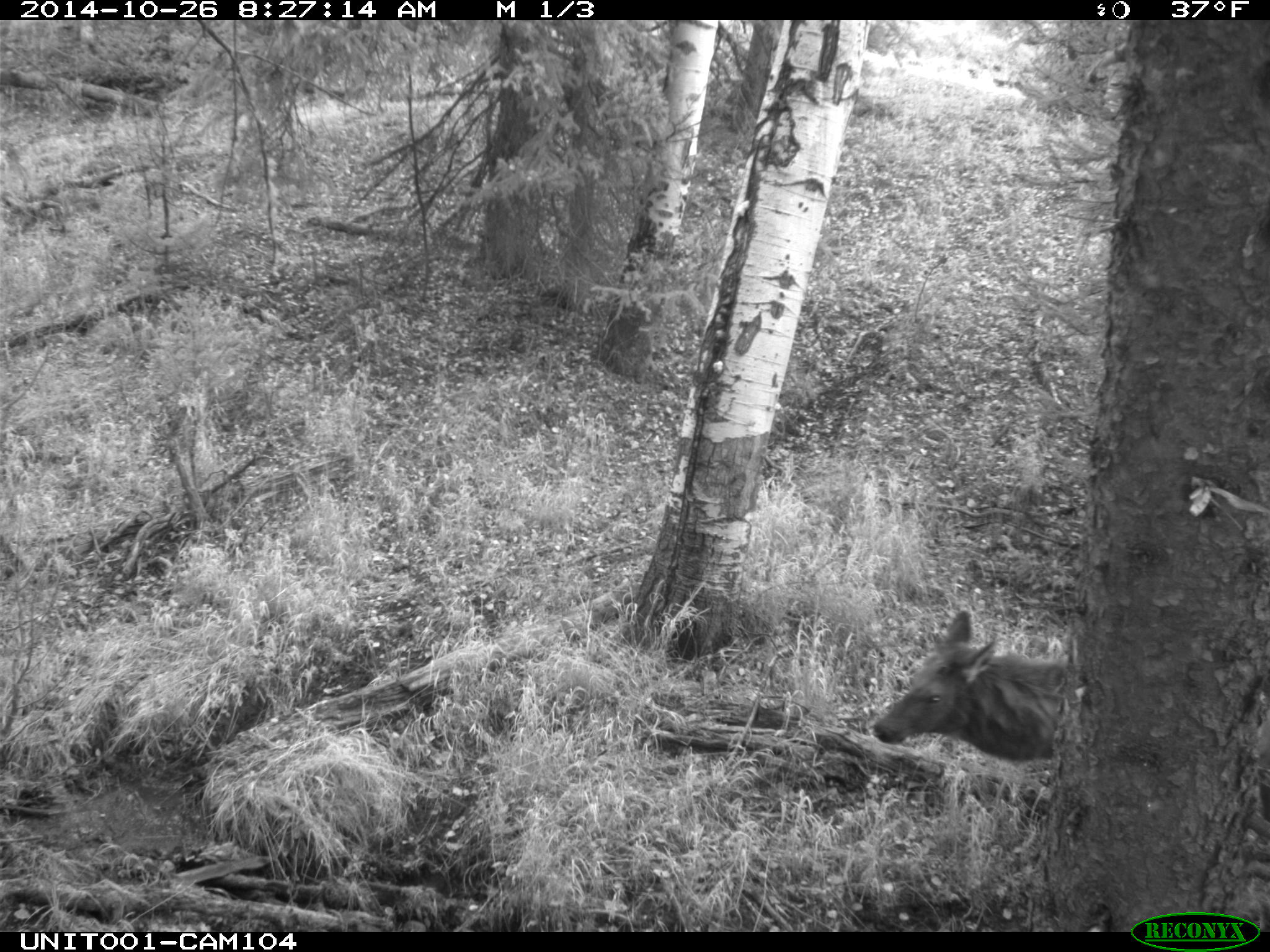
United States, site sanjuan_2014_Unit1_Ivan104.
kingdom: Animalia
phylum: Chordata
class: Mammalia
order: Artiodactyla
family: Cervidae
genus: Cervus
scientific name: Cervus elaphus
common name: red deer